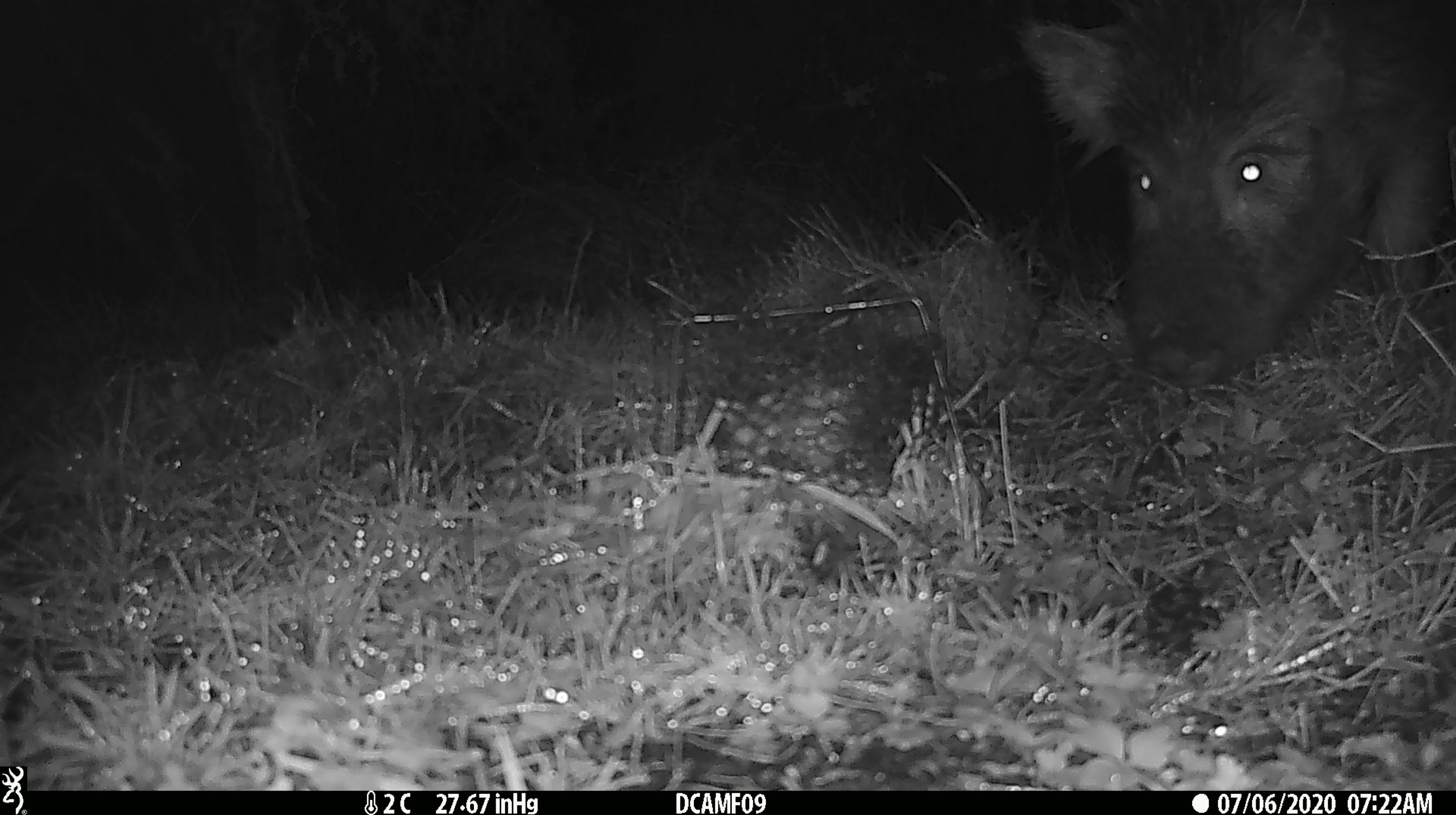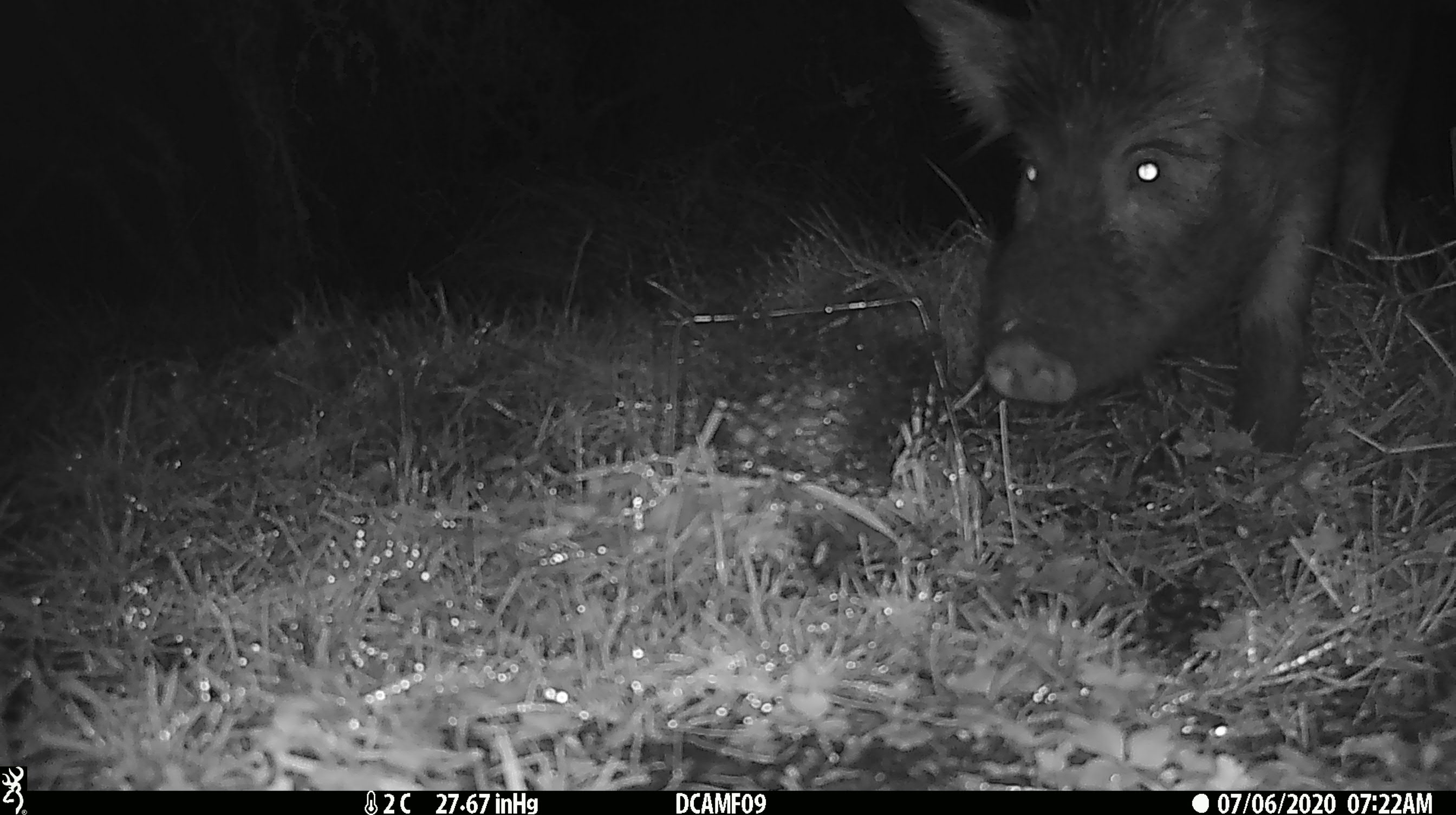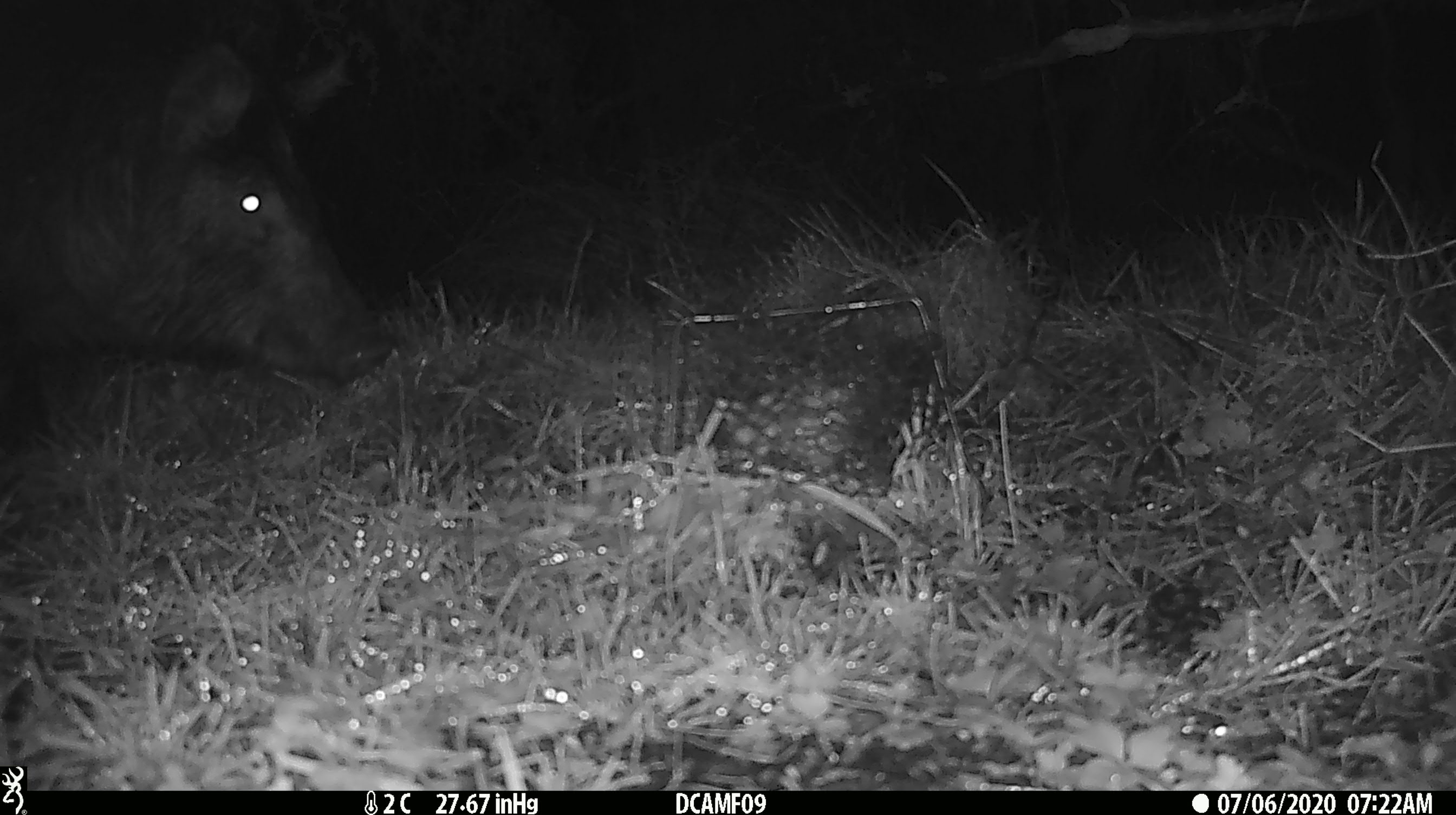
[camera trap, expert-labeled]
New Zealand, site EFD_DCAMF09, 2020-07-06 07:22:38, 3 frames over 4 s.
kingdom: Animalia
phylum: Chordata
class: Mammalia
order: Artiodactyla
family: Suidae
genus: Sus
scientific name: Sus scrofa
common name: pig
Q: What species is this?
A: Pig (Sus scrofa).